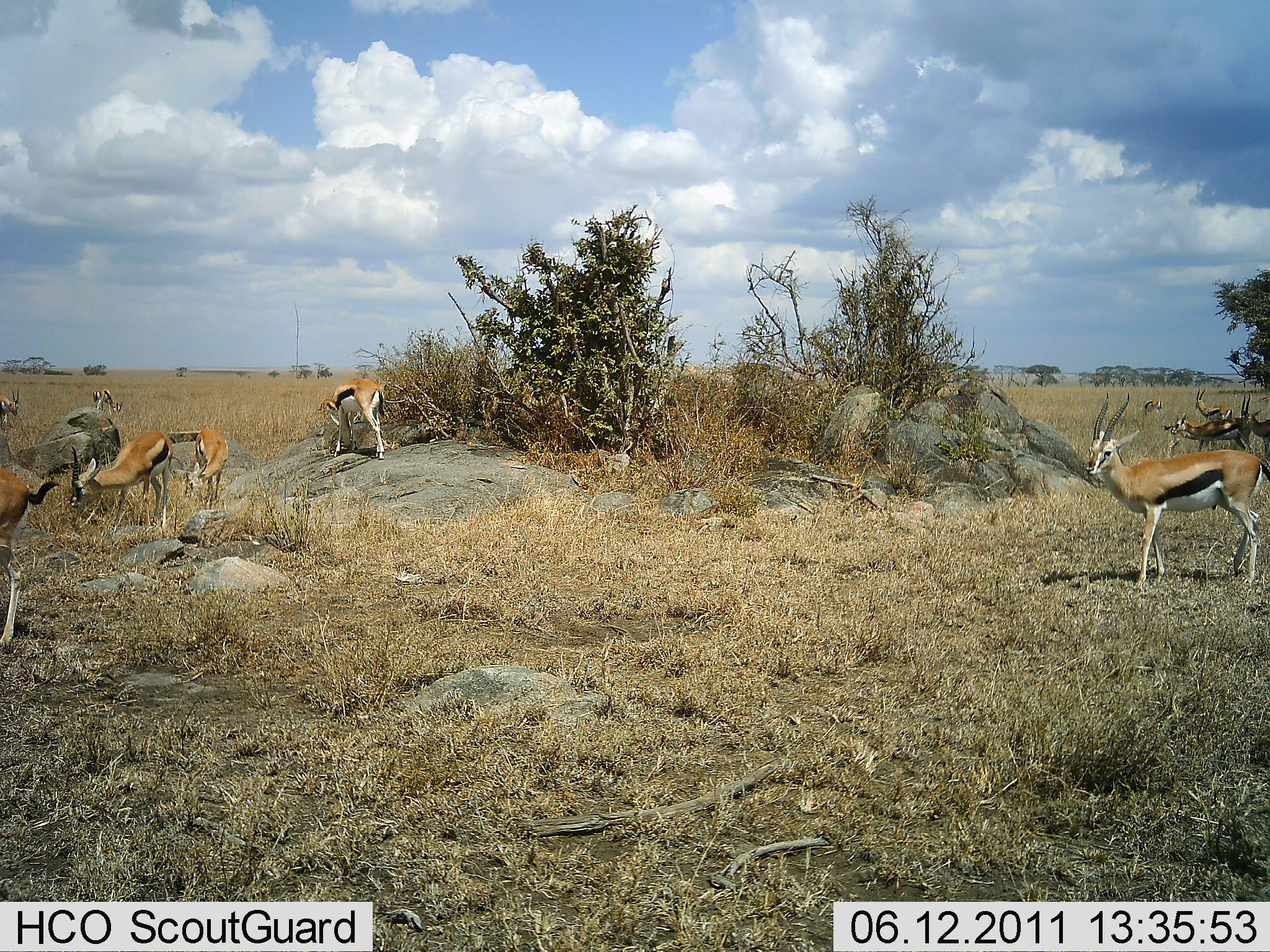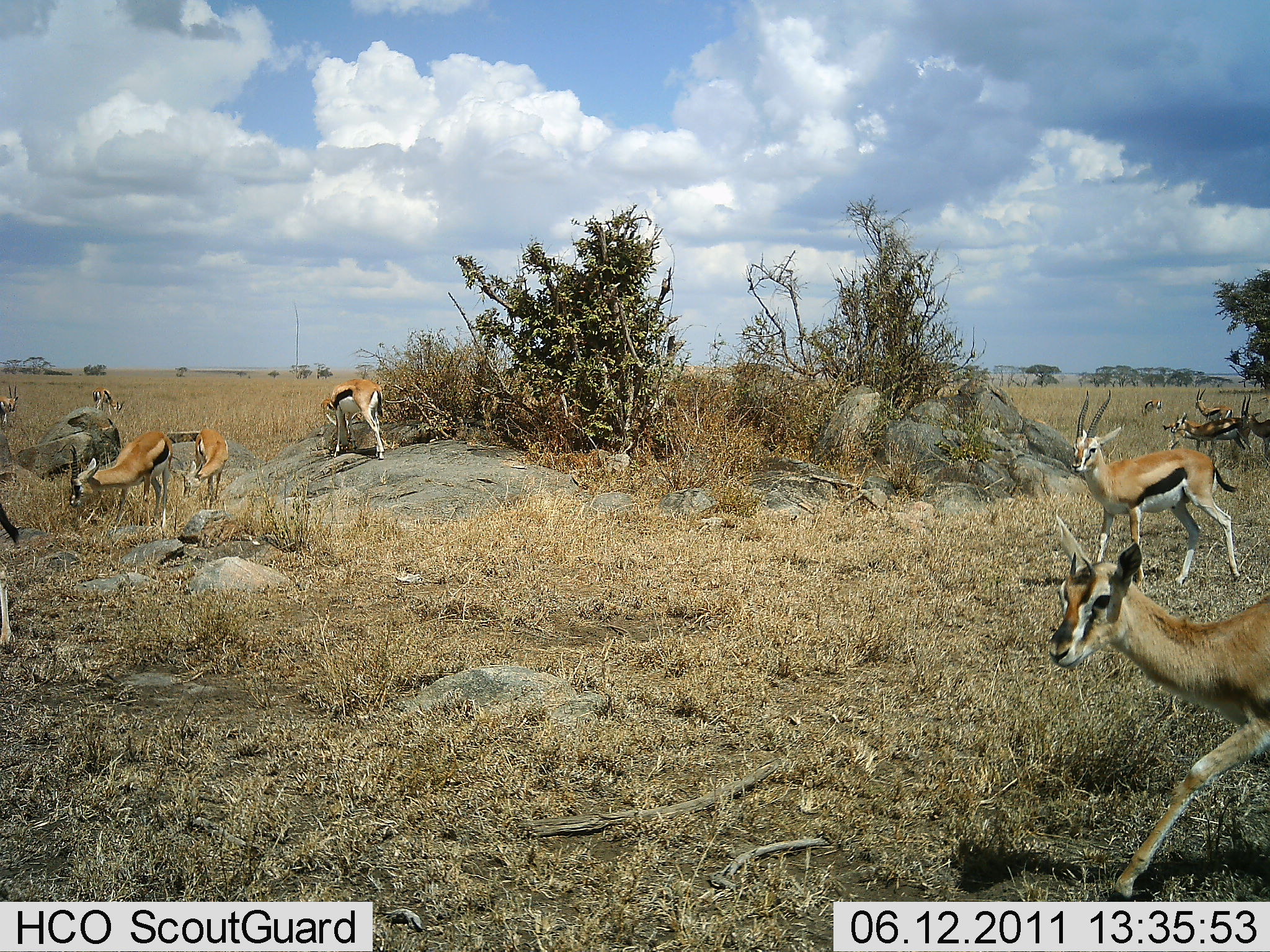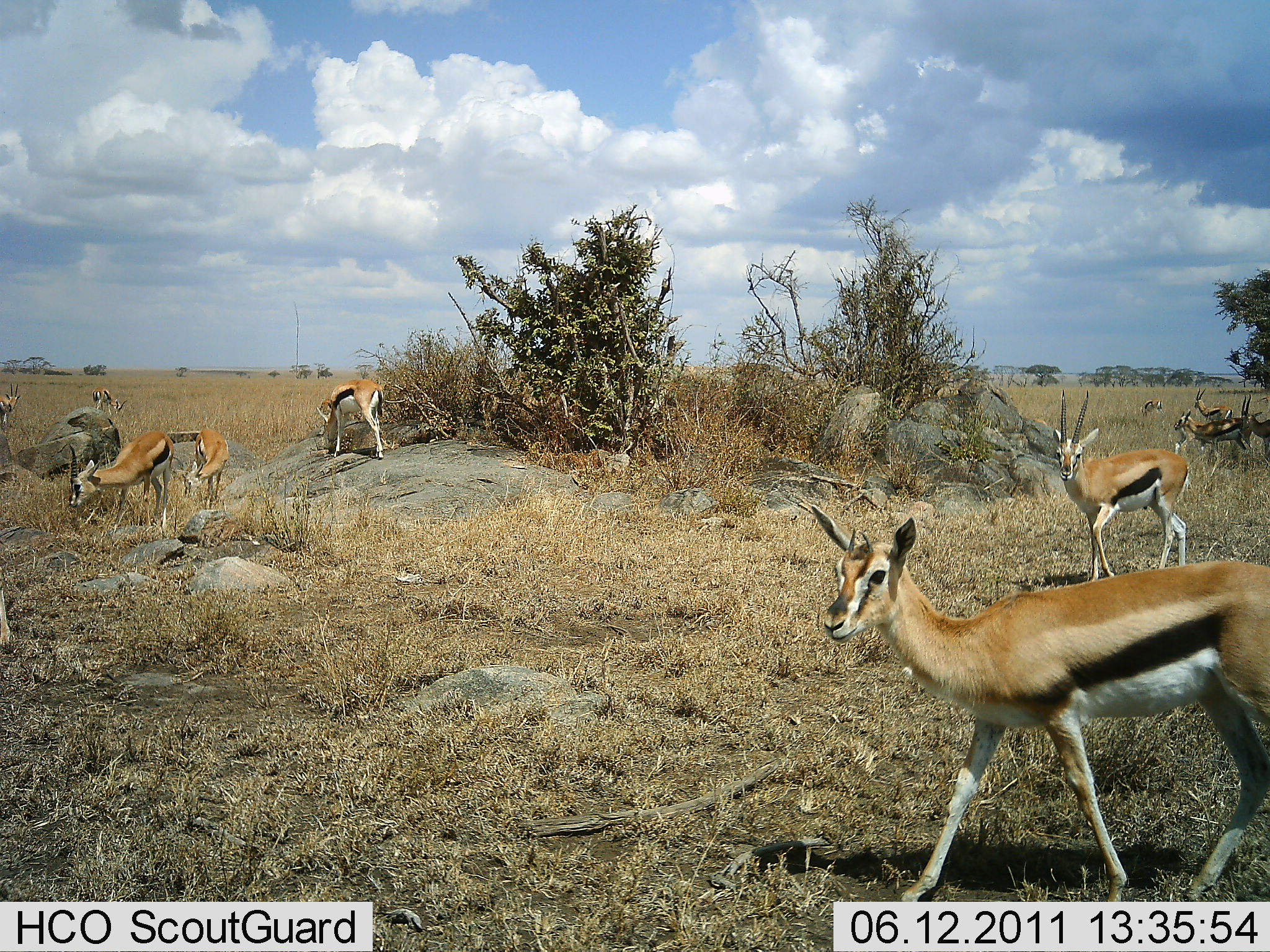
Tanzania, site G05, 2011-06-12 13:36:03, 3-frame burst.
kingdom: Animalia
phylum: Chordata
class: Mammalia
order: Artiodactyla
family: Bovidae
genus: Eudorcas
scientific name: Eudorcas thomsonii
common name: thomson's gazelle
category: gazellethomsons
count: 10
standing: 67%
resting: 8%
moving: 92%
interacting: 0%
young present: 0%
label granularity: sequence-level